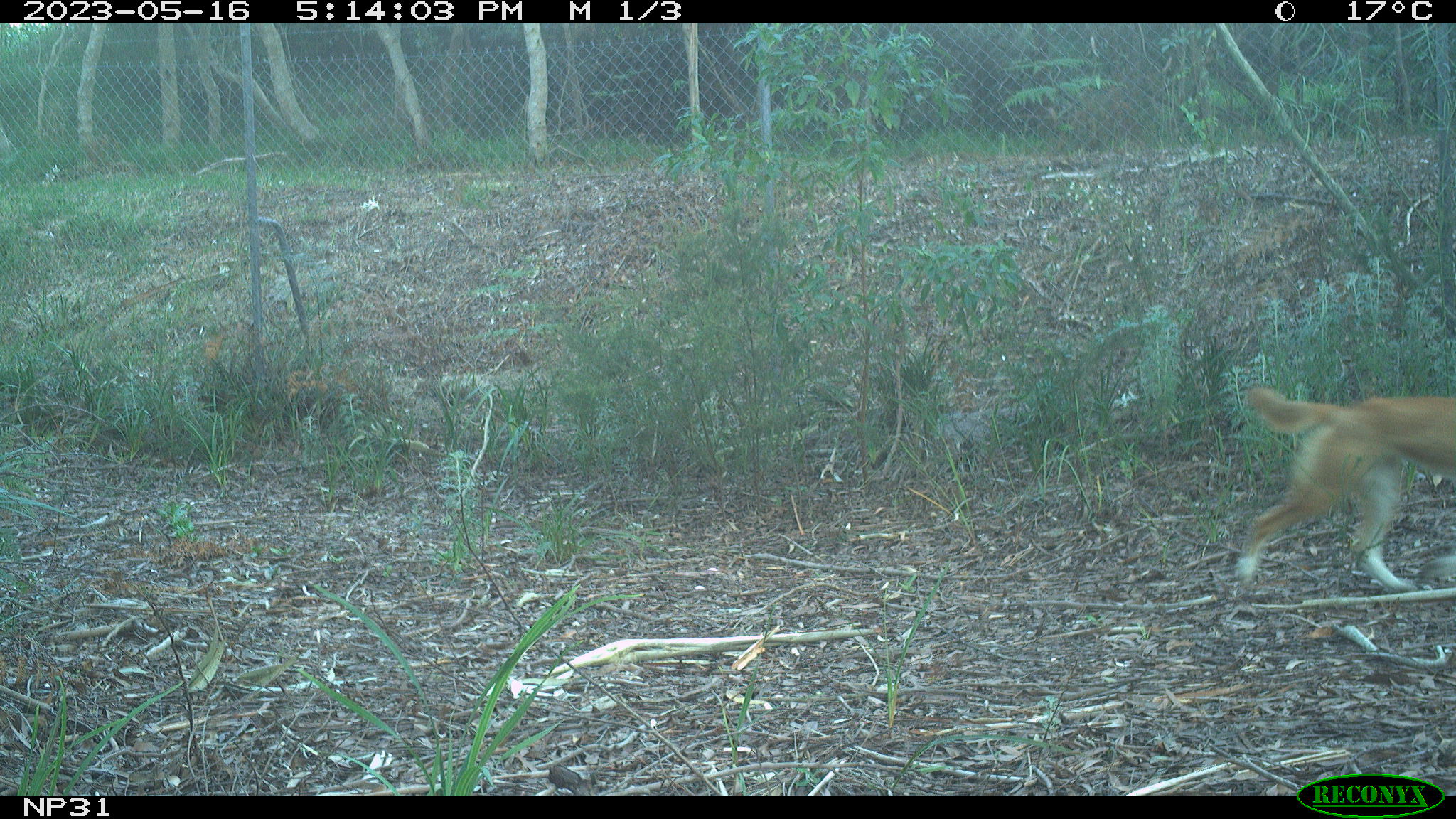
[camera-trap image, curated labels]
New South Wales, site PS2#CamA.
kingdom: Animalia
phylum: Chordata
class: Mammalia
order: Carnivora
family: Canidae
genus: Canis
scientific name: Canis familiaris dingo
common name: dingo